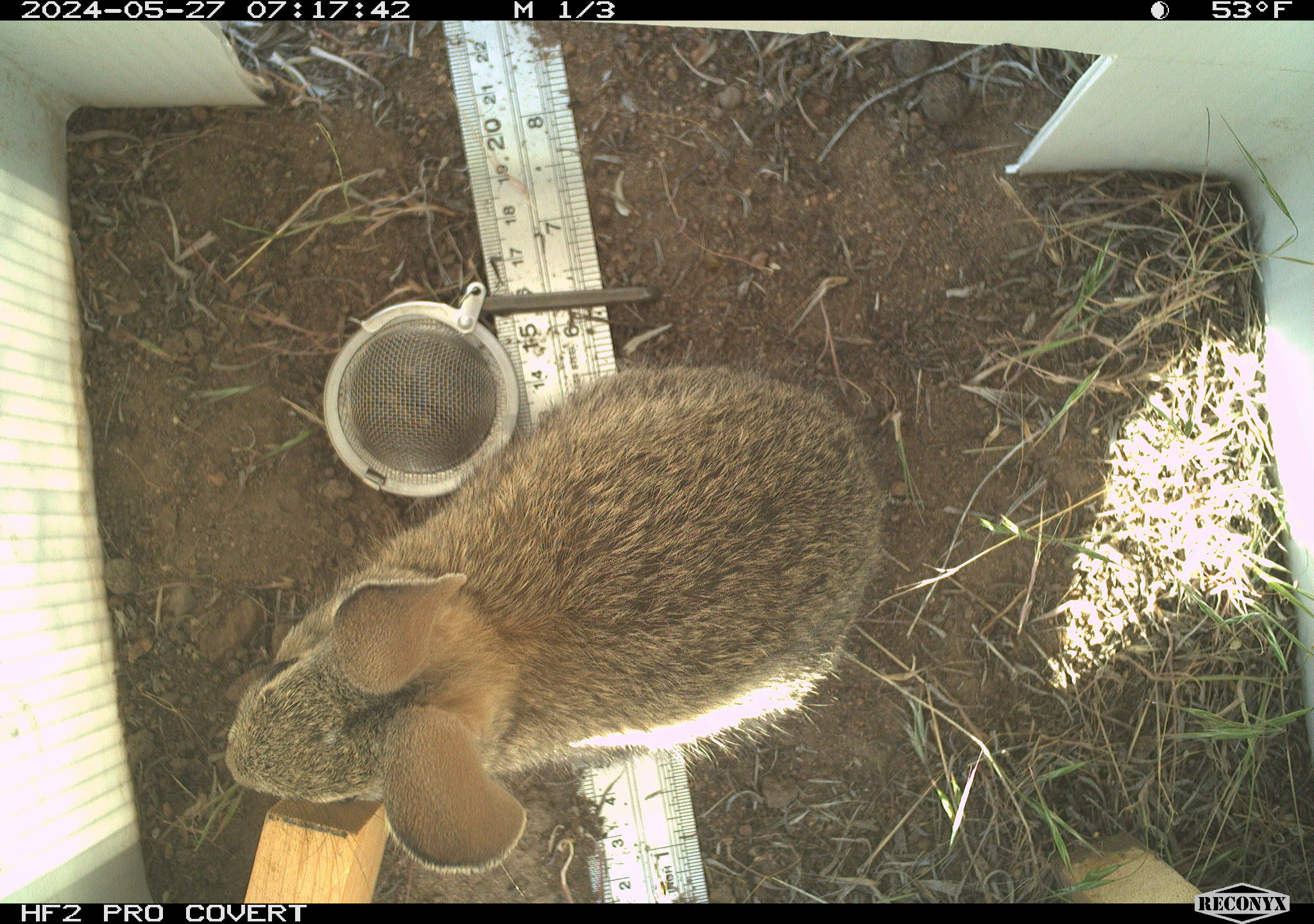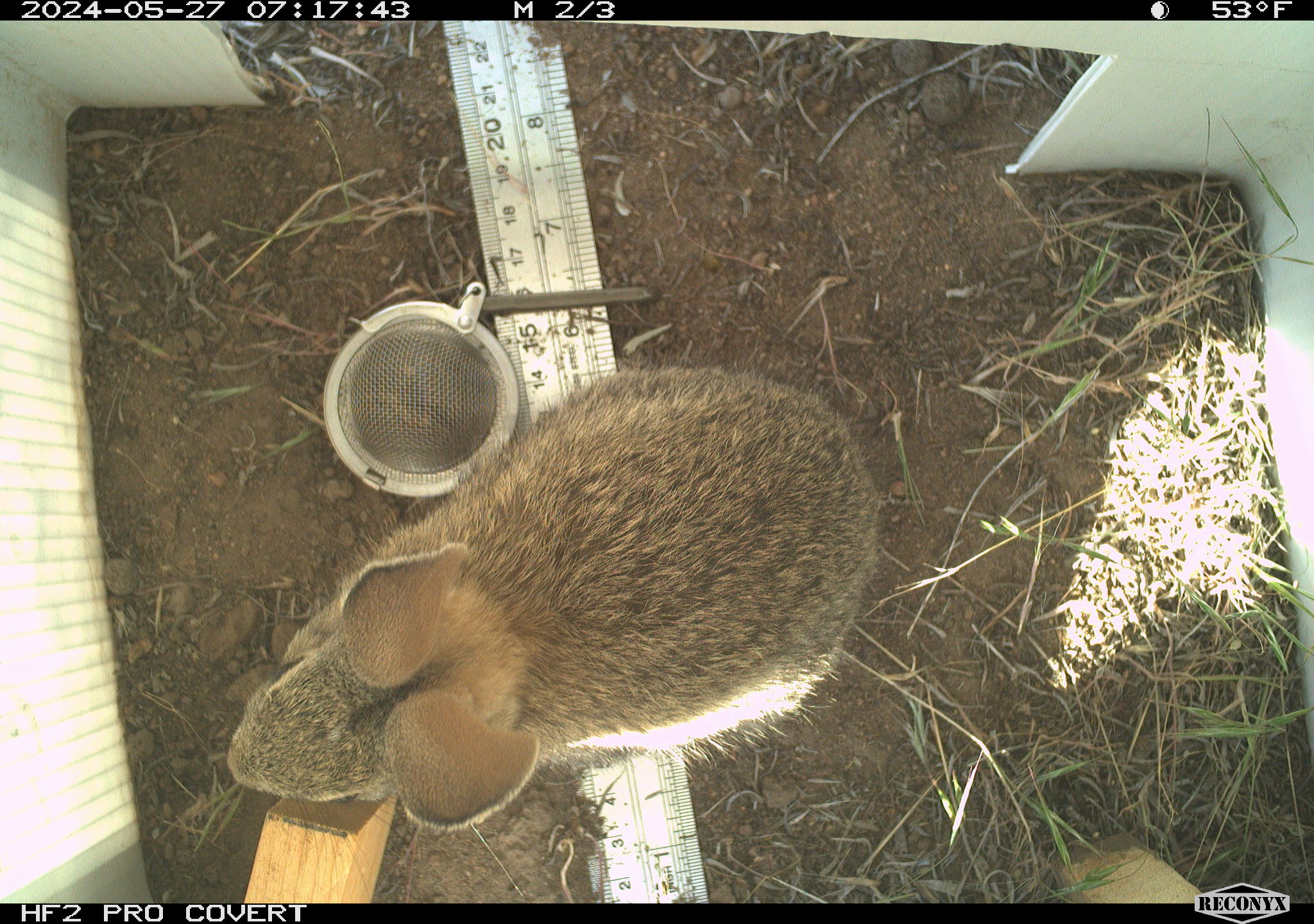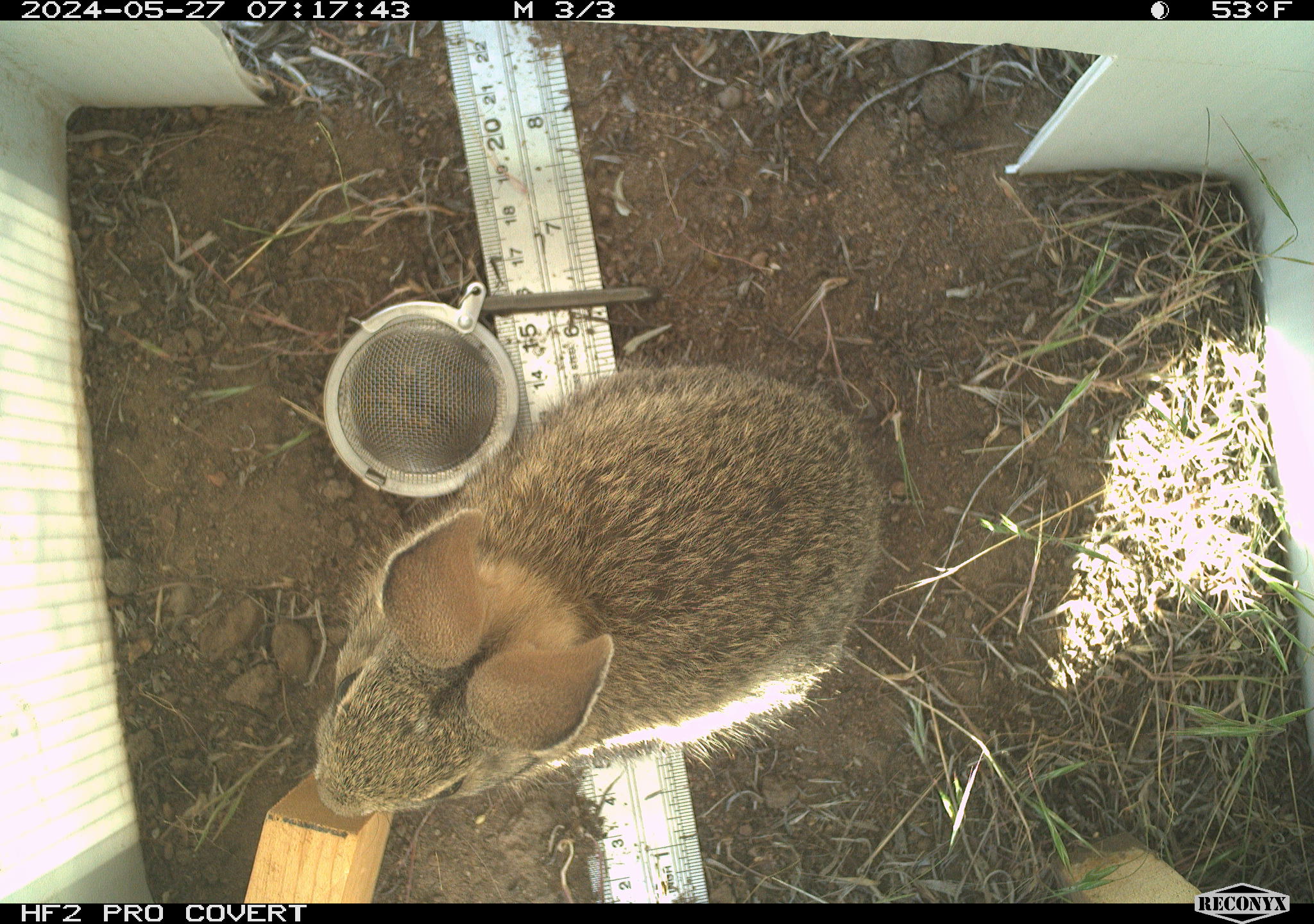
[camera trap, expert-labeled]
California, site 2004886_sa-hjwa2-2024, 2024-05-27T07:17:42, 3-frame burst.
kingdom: Animalia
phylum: Chordata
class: Mammalia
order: Lagomorpha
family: Leporidae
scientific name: Leporidae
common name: rabbit or hare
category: rabbit and hare family